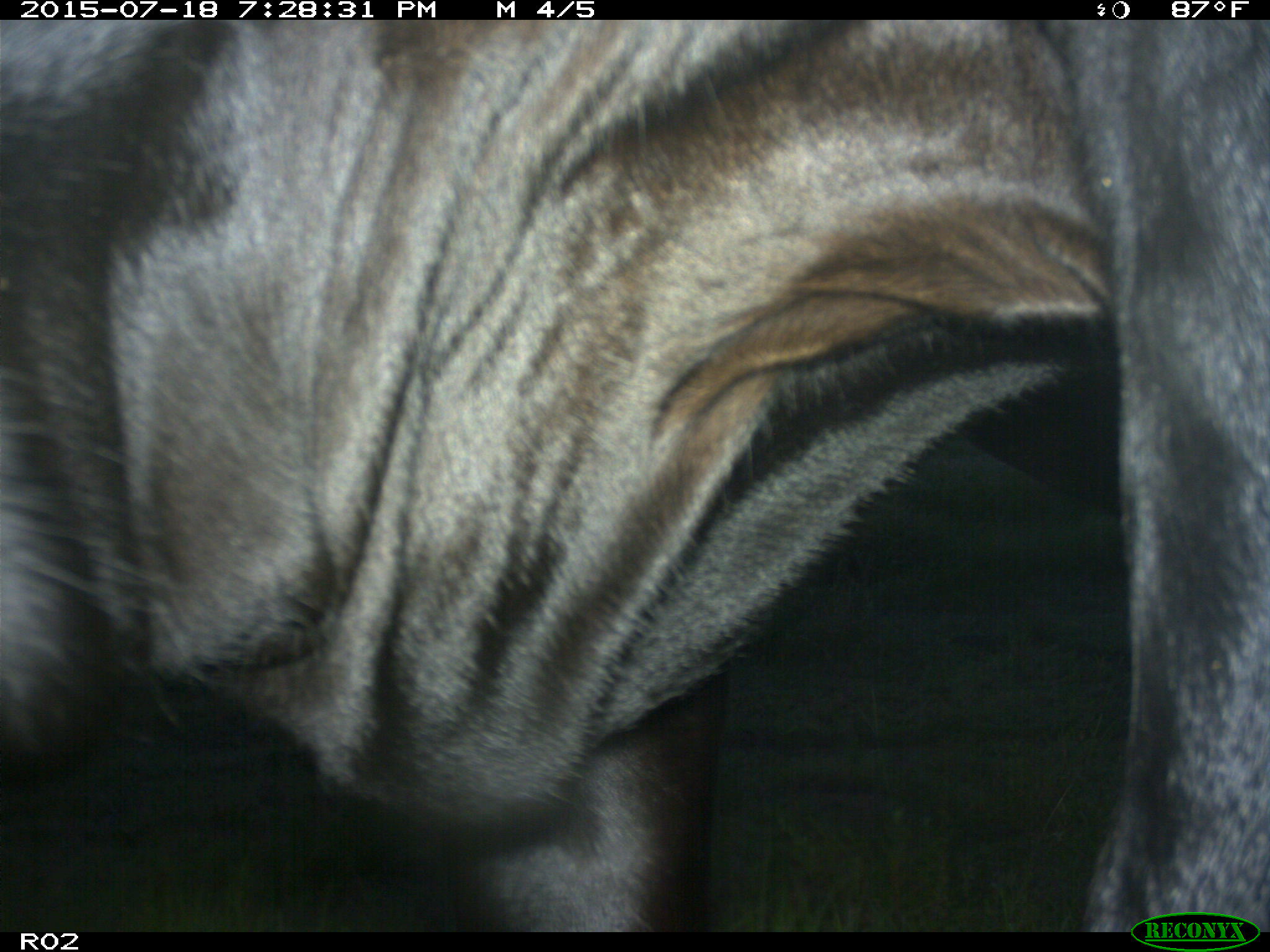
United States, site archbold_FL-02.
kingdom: Animalia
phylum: Chordata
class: Mammalia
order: Artiodactyla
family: Bovidae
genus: Bos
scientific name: Bos taurus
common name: domestic cow